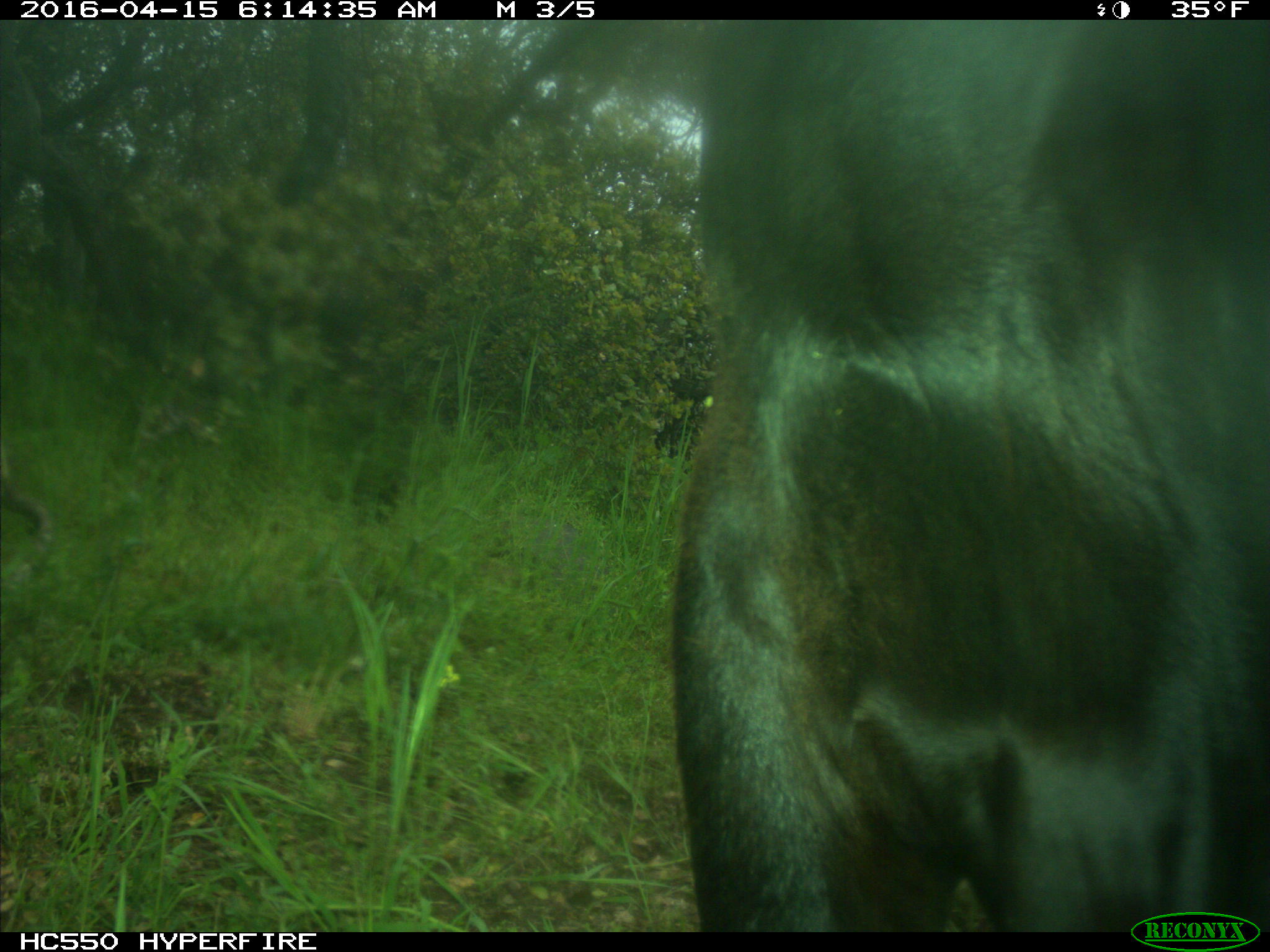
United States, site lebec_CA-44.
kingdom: Animalia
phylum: Chordata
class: Mammalia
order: Artiodactyla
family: Bovidae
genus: Bos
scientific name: Bos taurus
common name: domestic cow